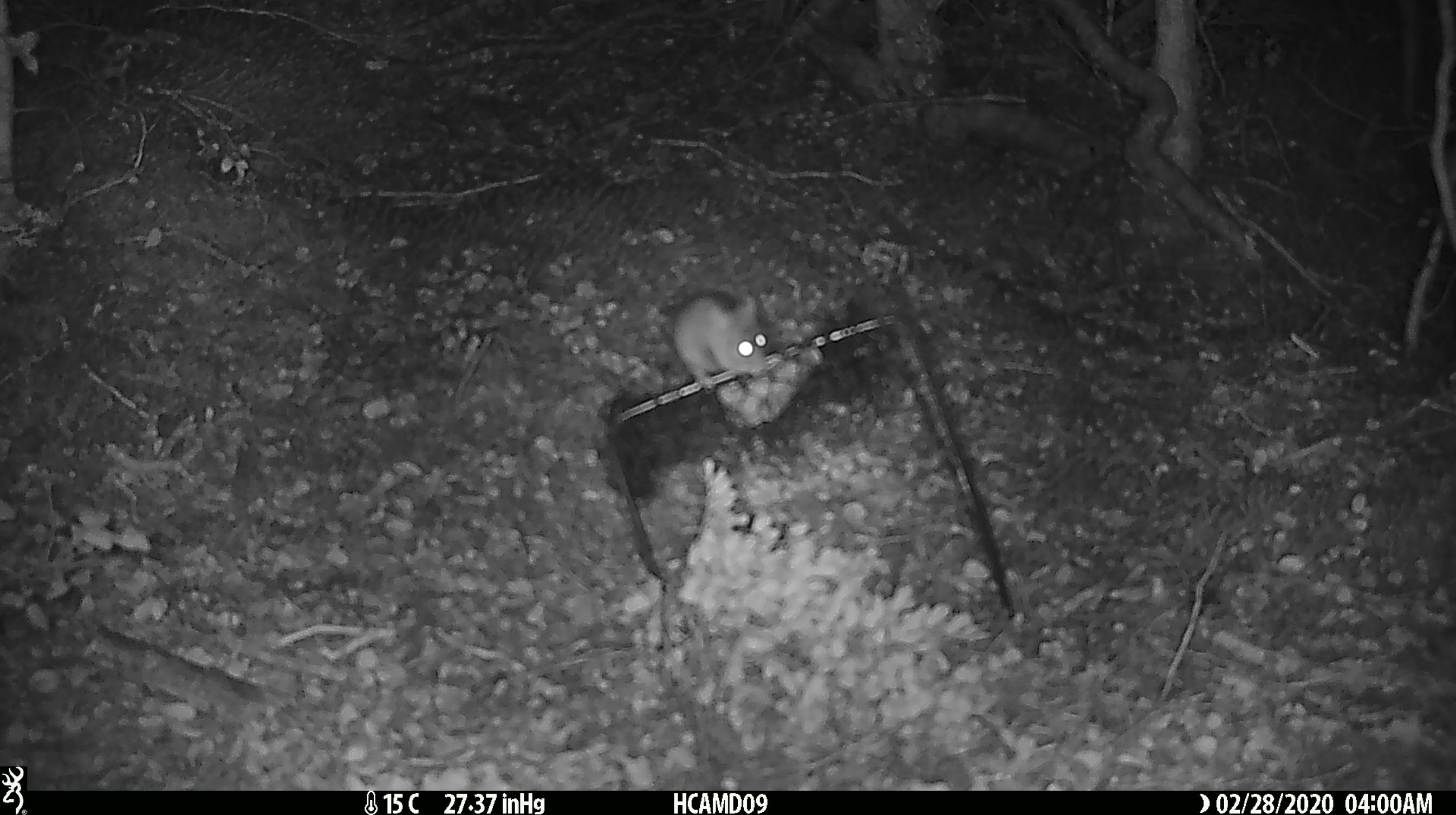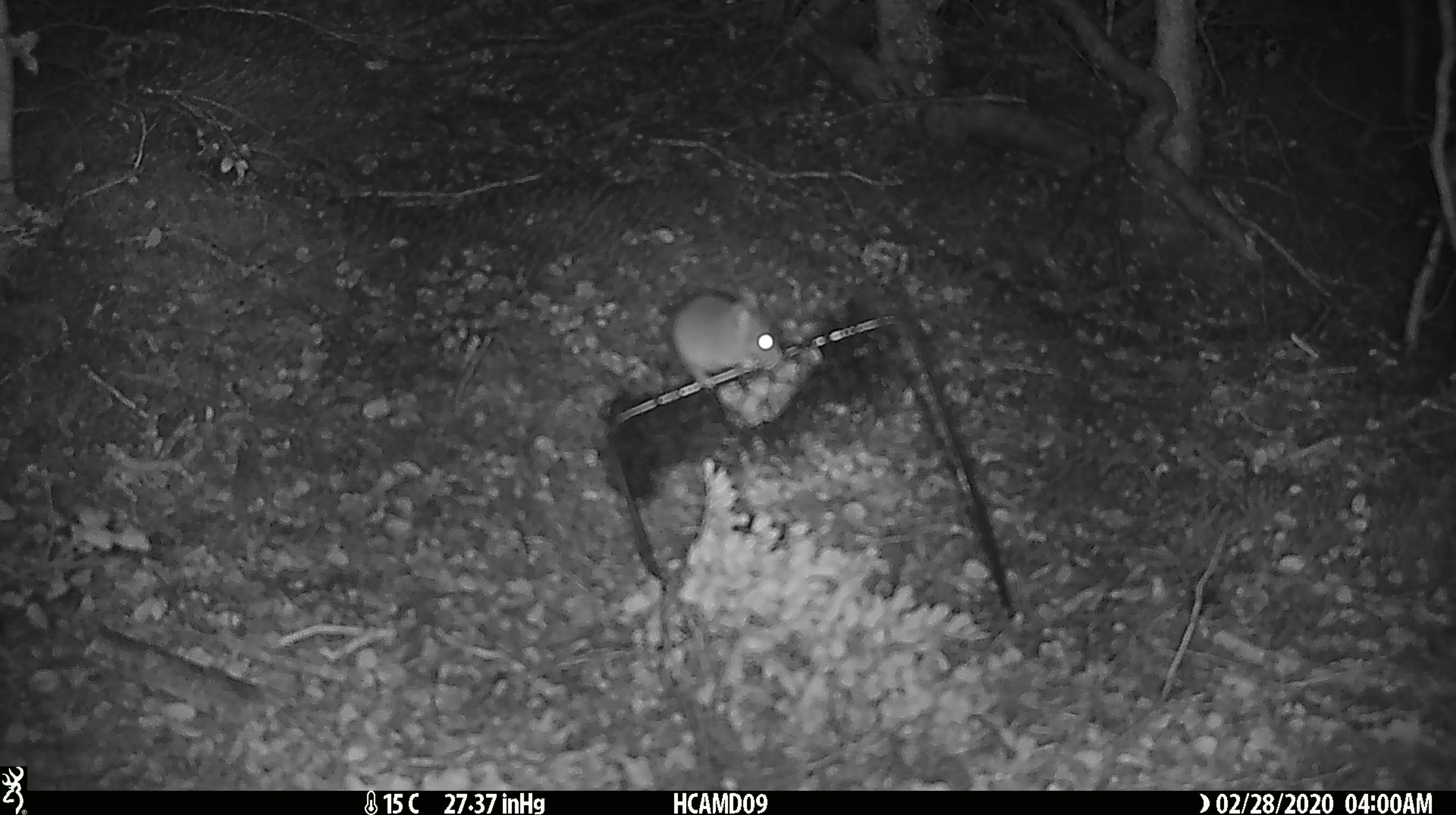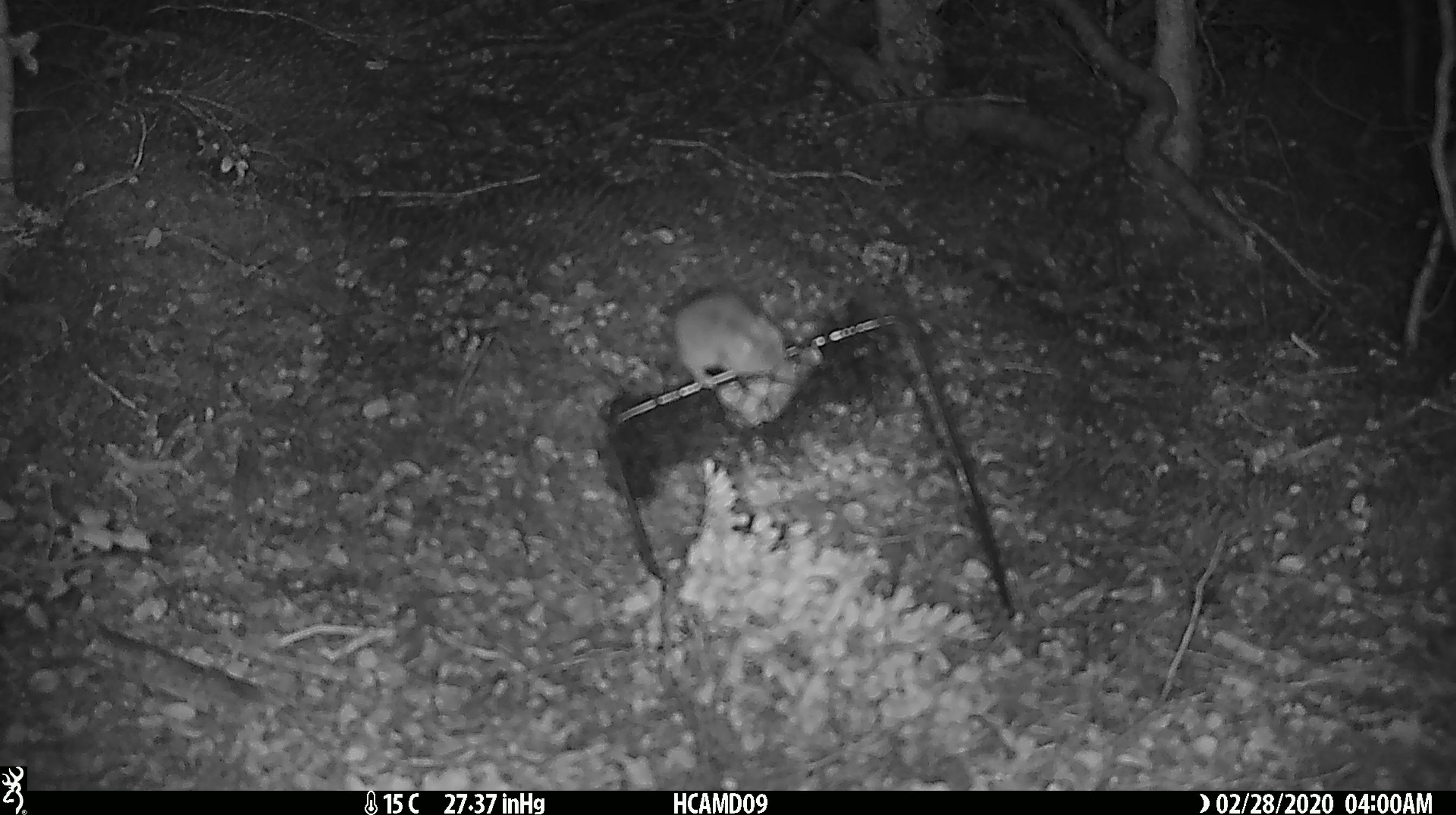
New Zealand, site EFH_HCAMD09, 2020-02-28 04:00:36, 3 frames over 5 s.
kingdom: Animalia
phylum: Chordata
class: Mammalia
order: Rodentia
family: Muridae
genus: Mus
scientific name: Mus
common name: mouse